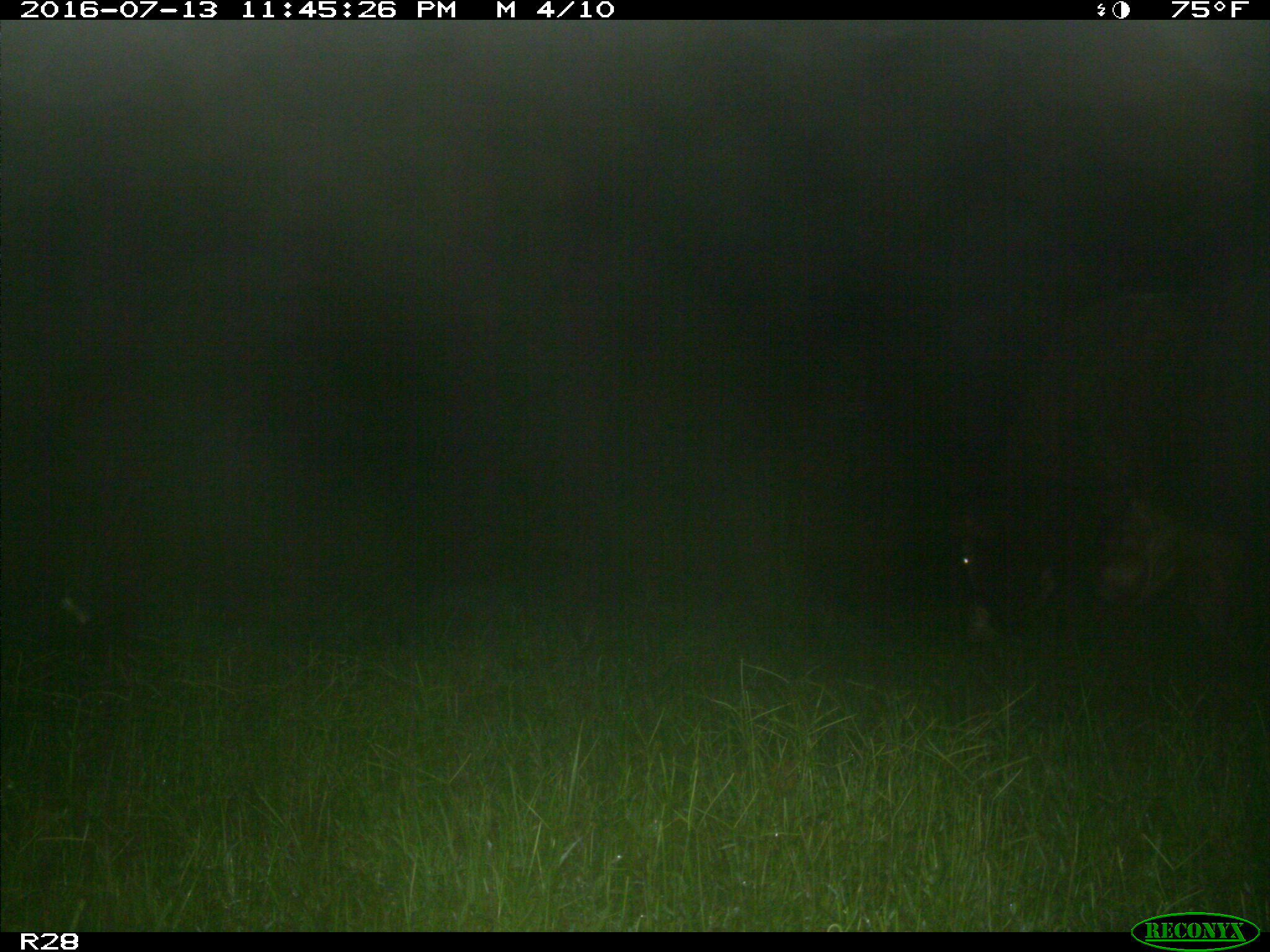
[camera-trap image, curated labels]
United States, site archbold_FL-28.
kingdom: Animalia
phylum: Chordata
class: Mammalia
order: Artiodactyla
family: Bovidae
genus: Bos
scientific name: Bos taurus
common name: domestic cow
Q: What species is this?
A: Bos taurus (domestic cow).